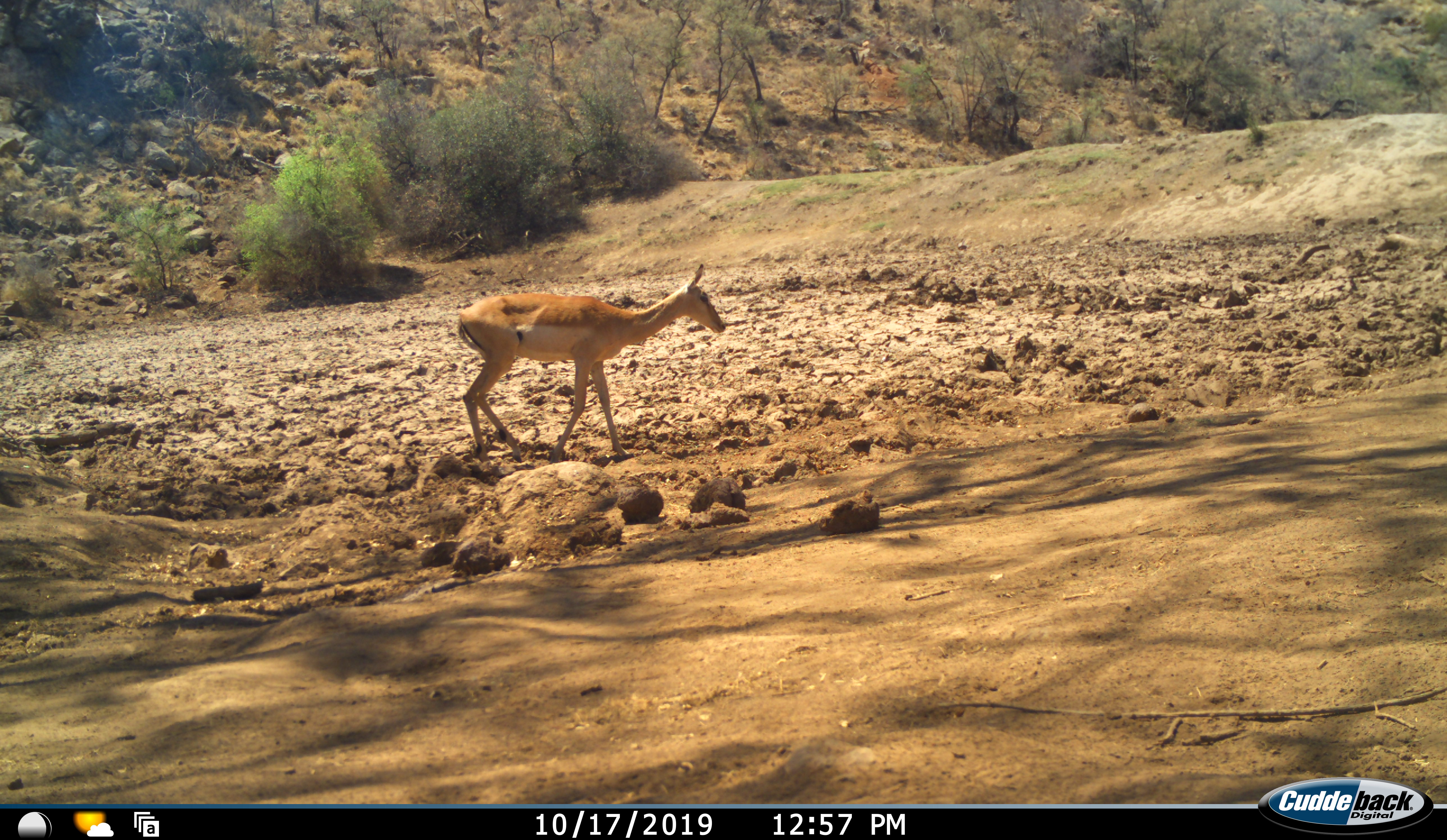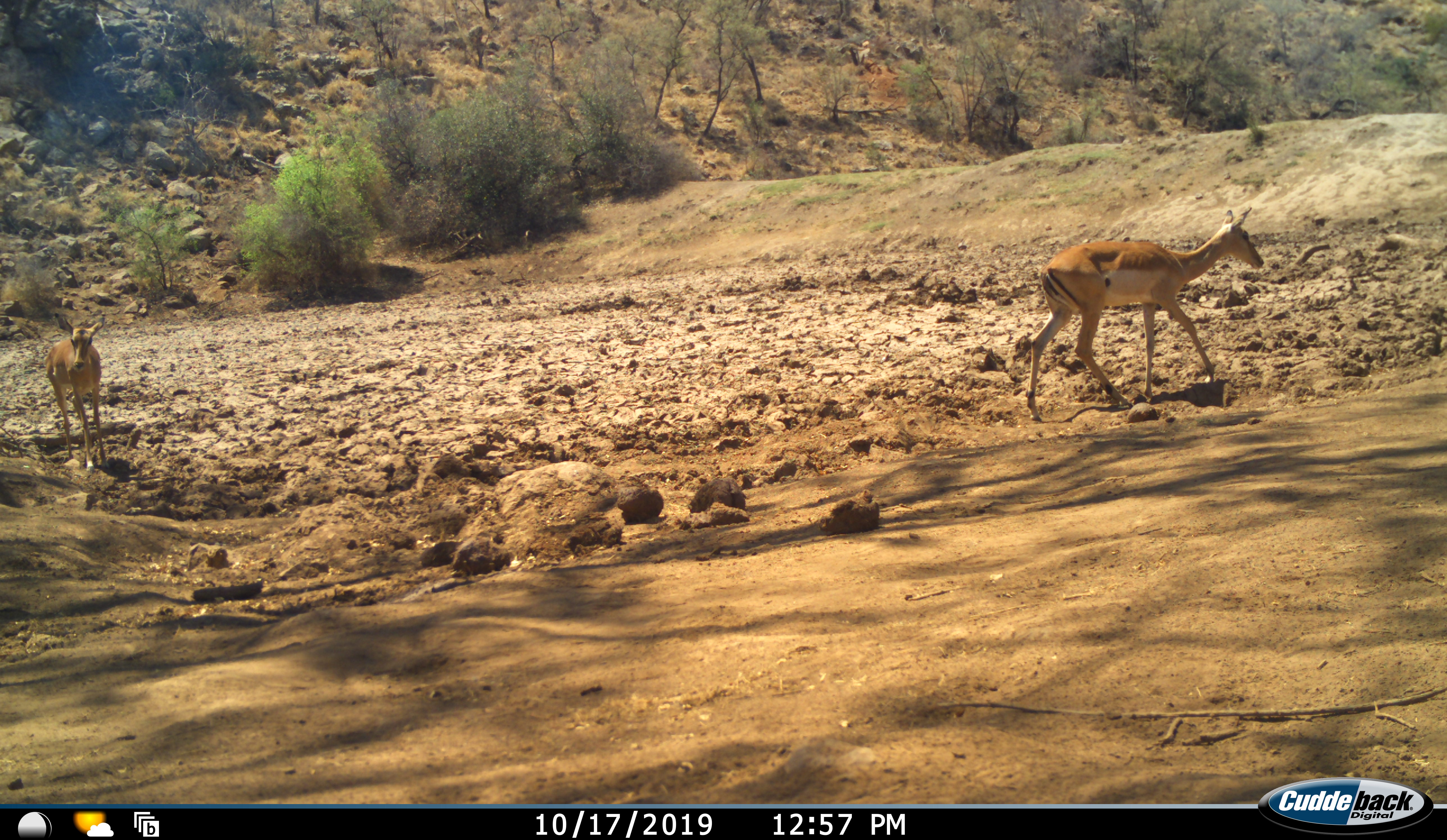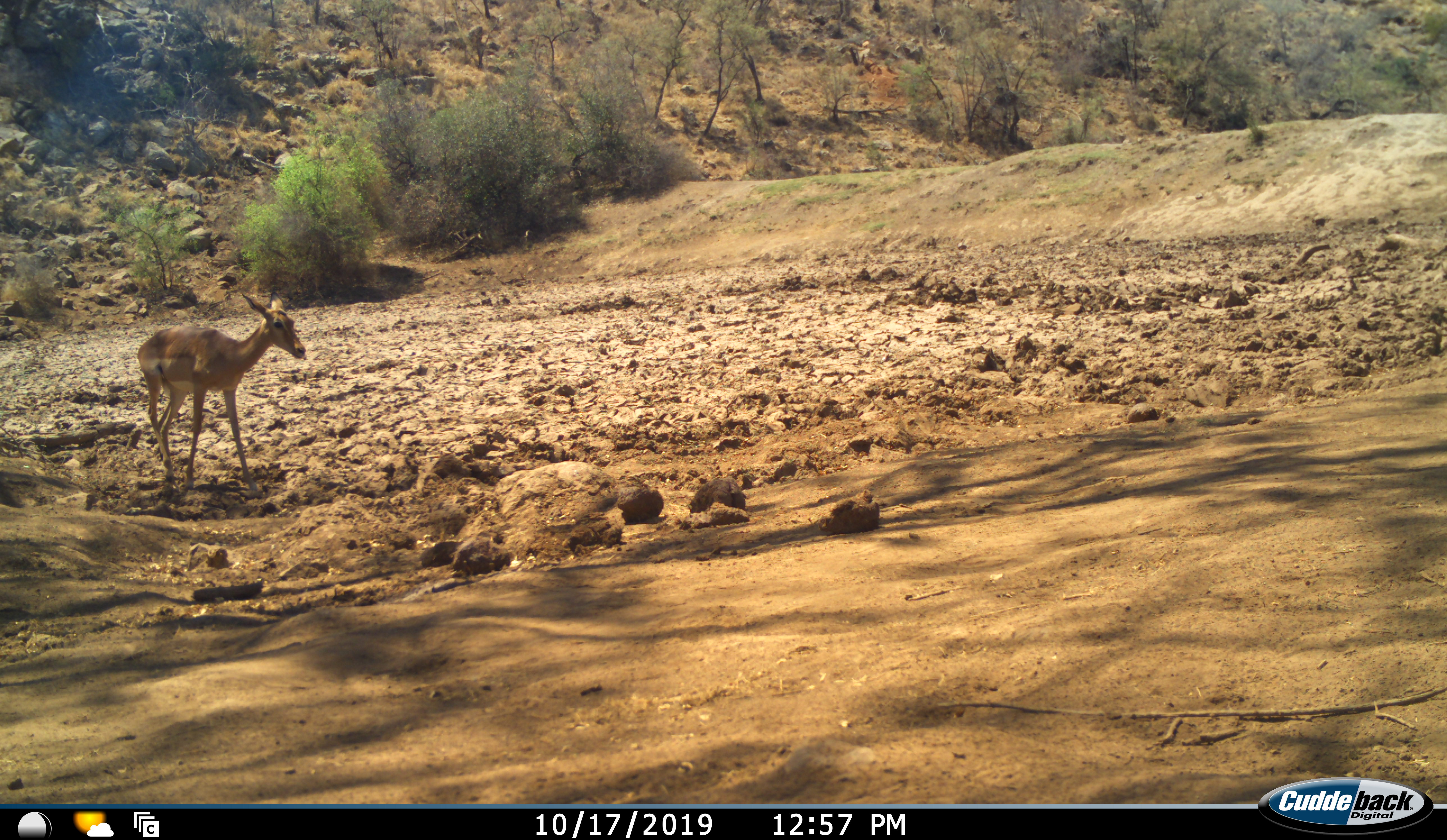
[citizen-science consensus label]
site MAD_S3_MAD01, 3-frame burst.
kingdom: Animalia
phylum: Chordata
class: Mammalia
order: Artiodactyla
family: Bovidae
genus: Aepyceros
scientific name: Aepyceros melampus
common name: impala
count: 2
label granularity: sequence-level